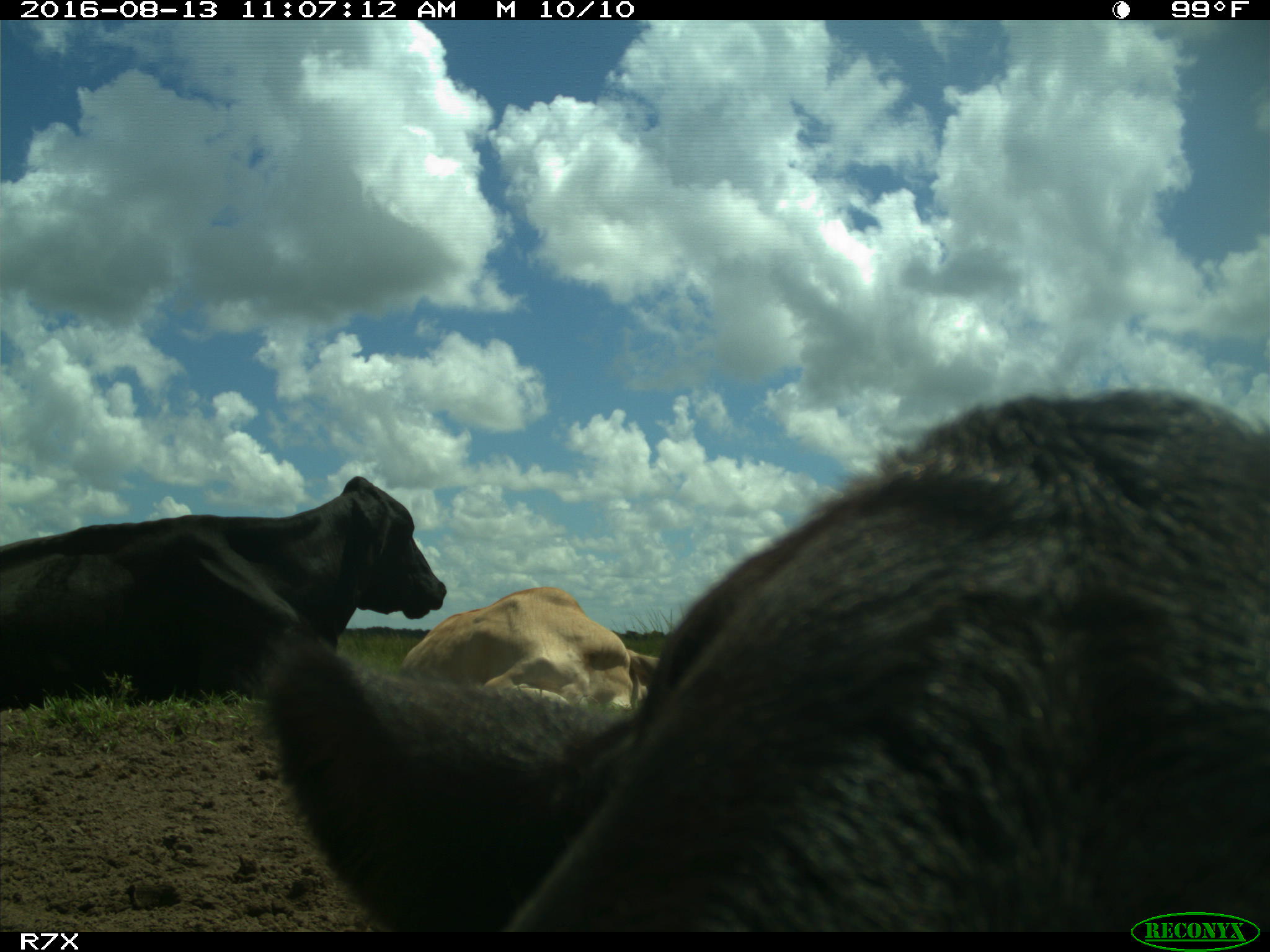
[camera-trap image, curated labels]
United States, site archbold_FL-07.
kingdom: Animalia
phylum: Chordata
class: Mammalia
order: Artiodactyla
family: Bovidae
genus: Bos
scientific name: Bos taurus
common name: domestic cow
Bos taurus (domestic cow).